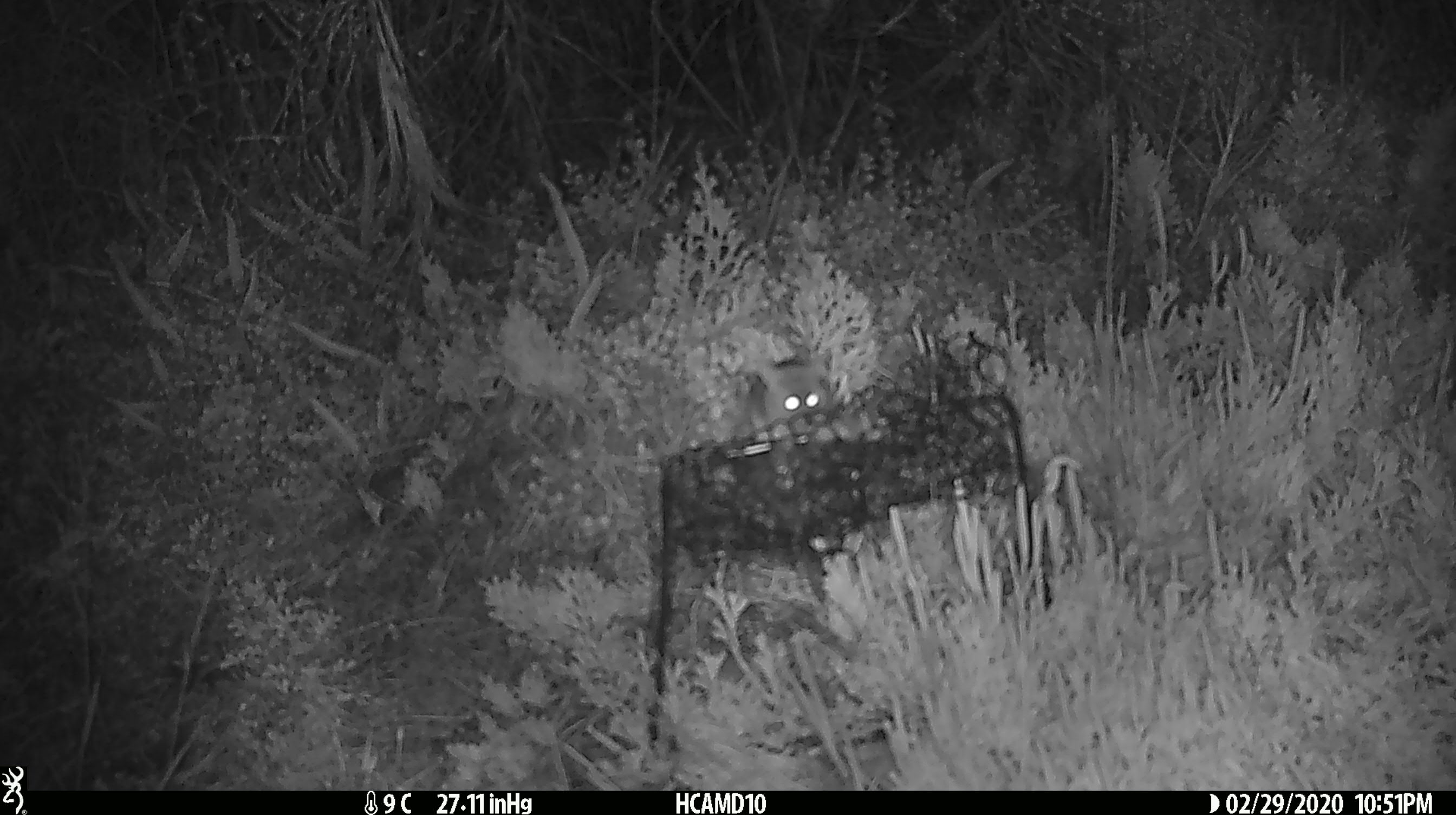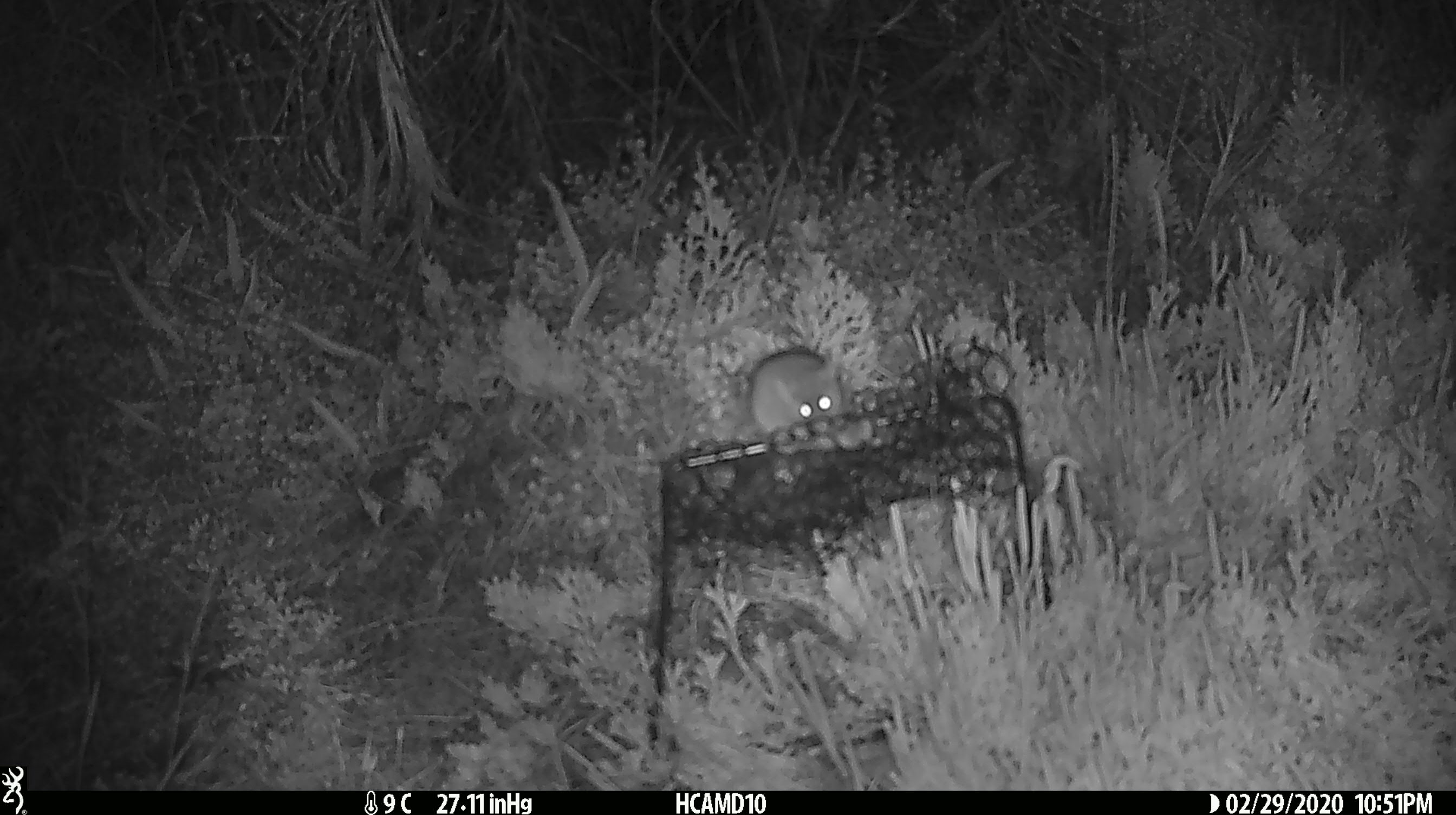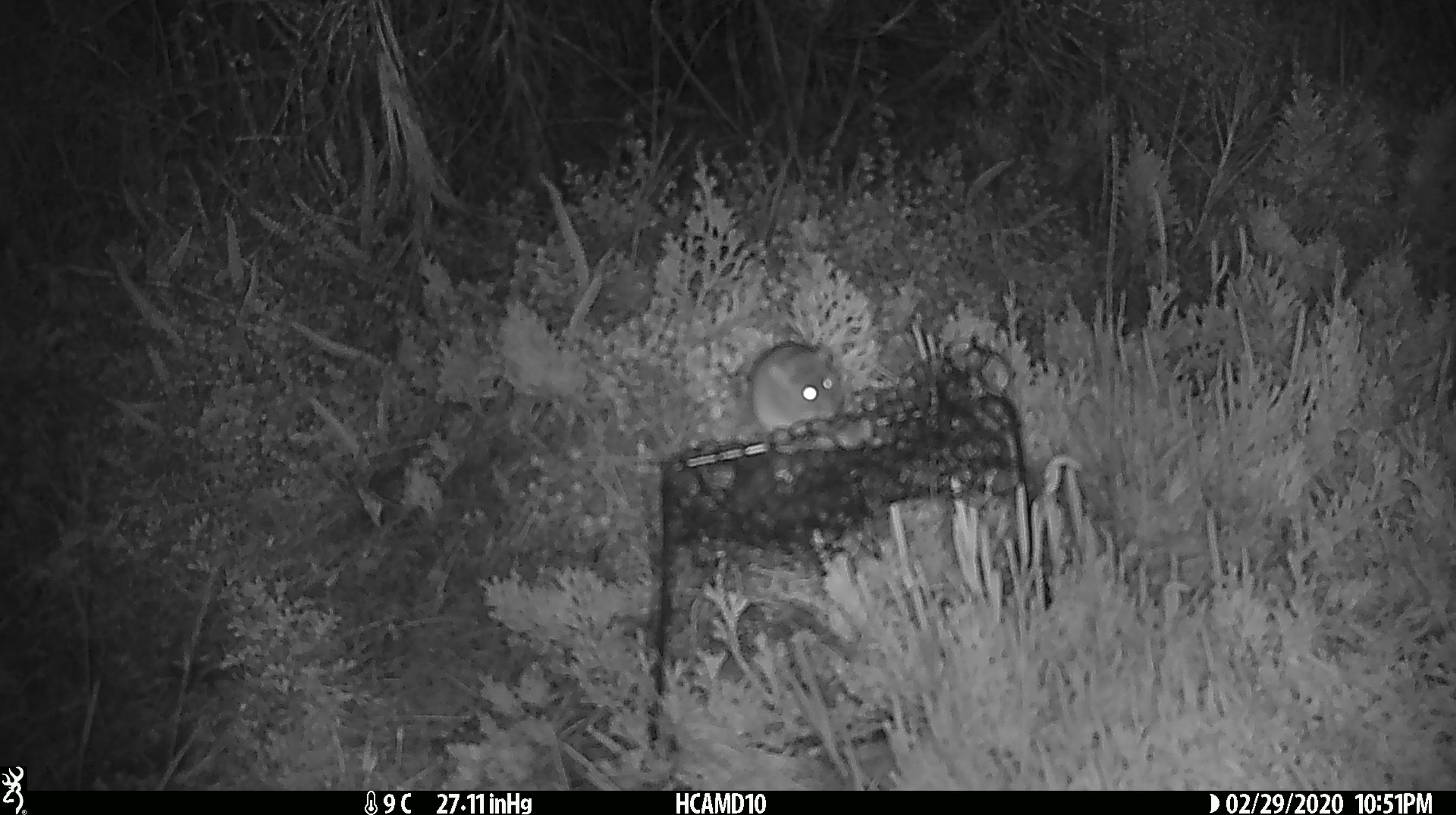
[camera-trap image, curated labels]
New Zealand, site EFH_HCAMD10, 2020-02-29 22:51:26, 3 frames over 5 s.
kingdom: Animalia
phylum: Chordata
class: Mammalia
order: Rodentia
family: Muridae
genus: Mus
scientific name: Mus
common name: mouse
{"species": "mouse (Mus)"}